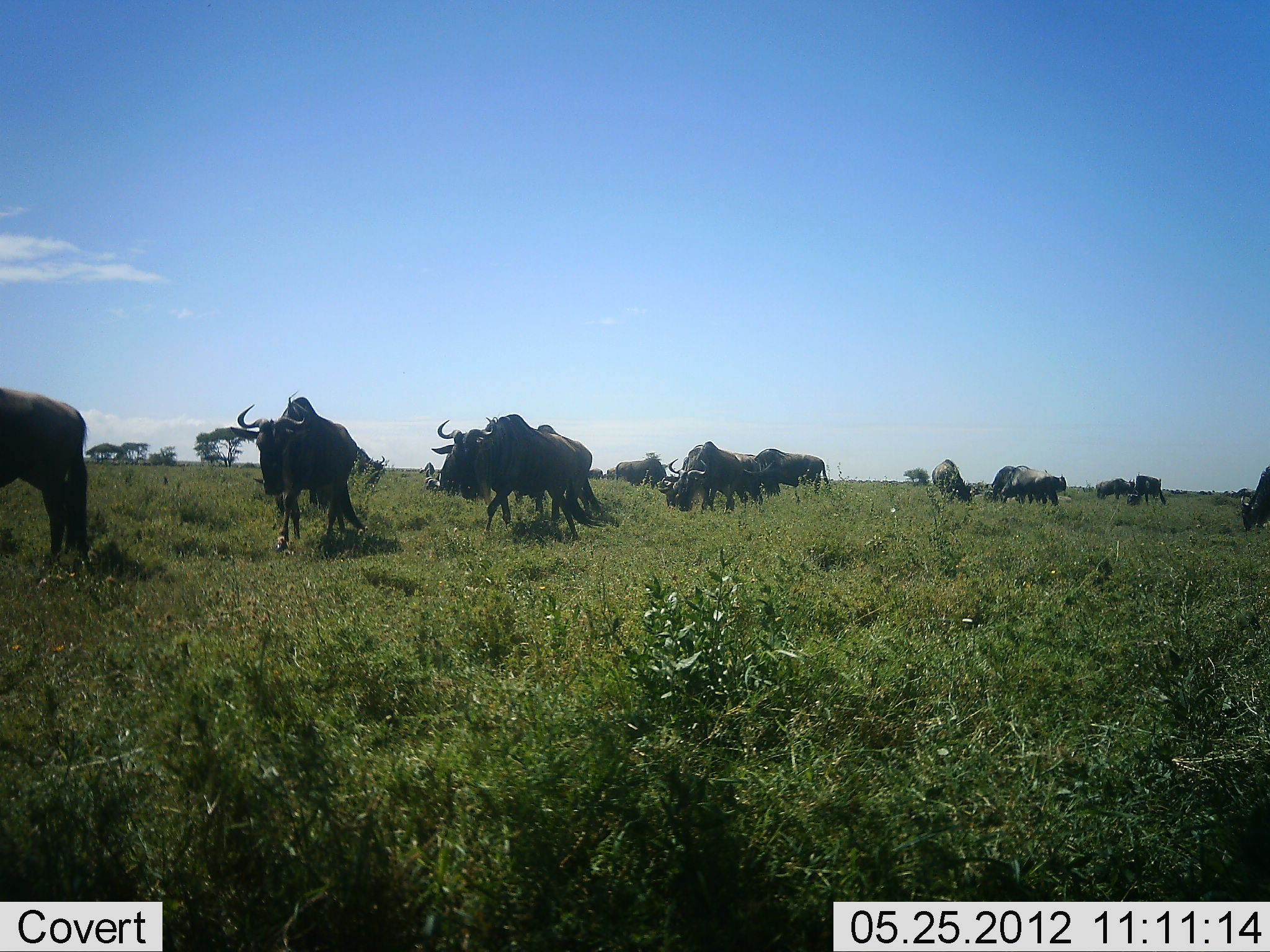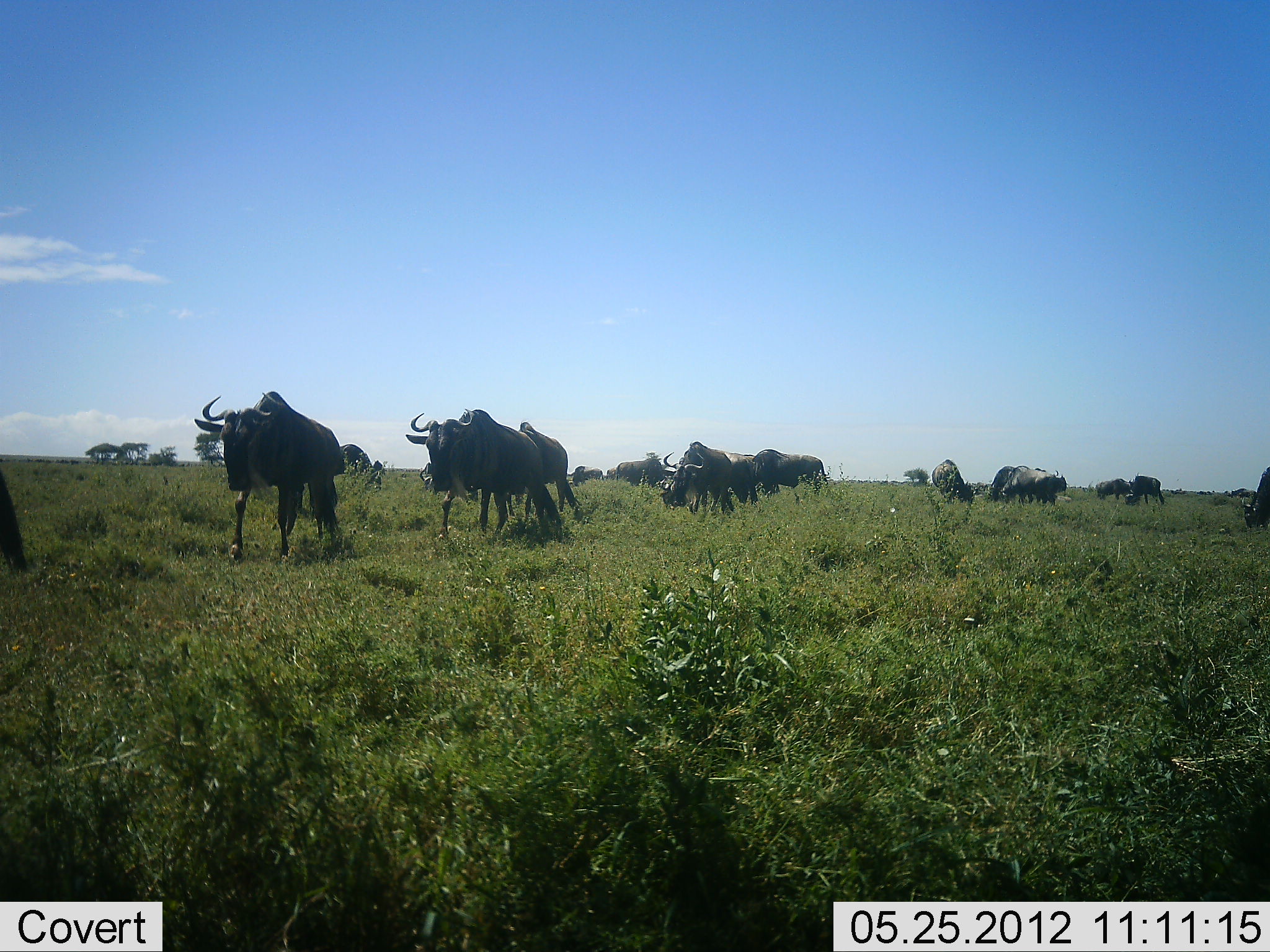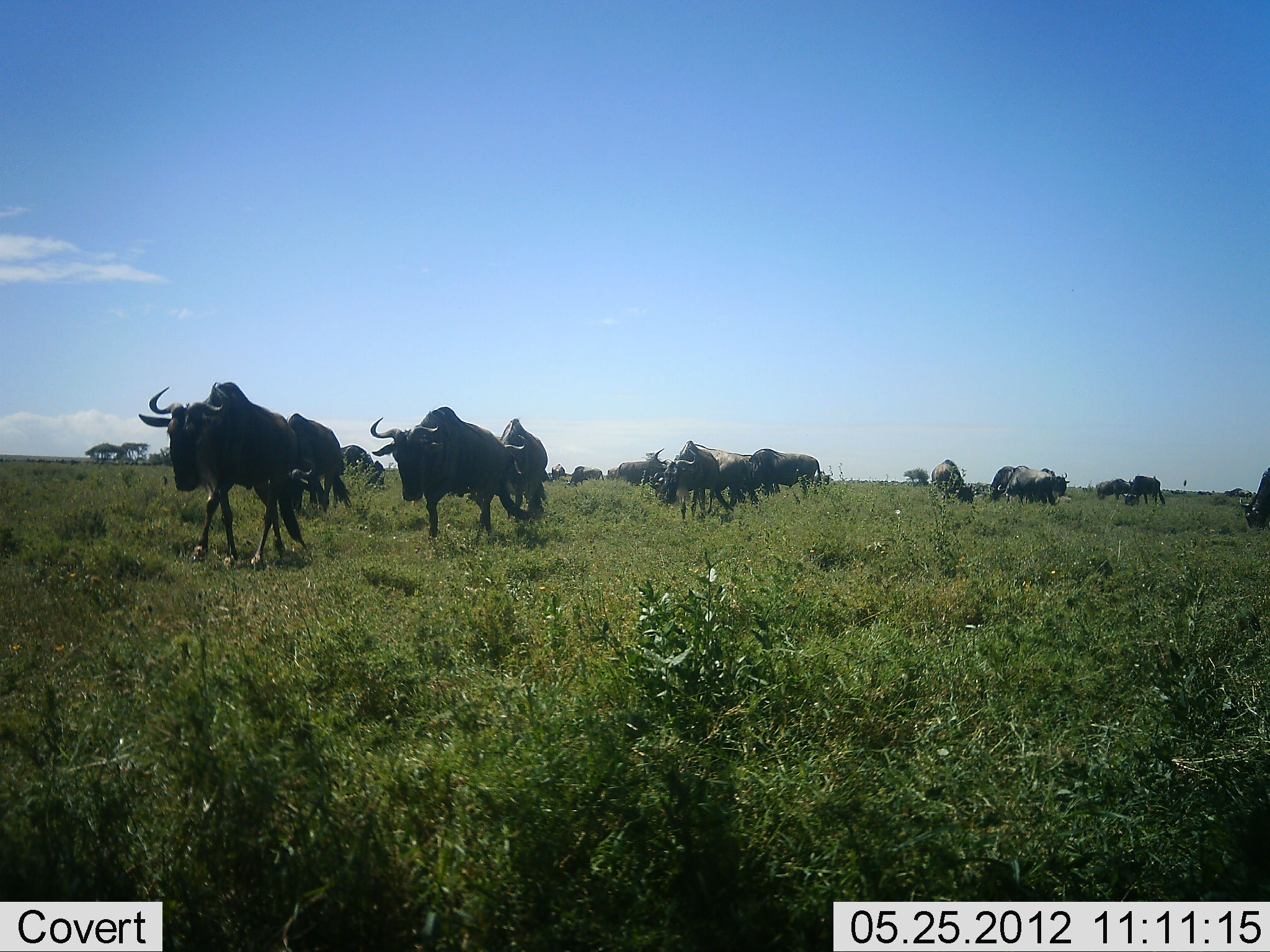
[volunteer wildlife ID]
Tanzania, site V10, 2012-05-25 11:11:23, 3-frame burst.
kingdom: Animalia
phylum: Chordata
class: Mammalia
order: Artiodactyla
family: Bovidae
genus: Connochaetes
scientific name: Connochaetes taurinus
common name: blue wildebeest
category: wildebeest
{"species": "wildebeest (blue wildebeest) (Connochaetes taurinus)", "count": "11-50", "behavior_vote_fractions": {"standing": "60%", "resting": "0%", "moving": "100%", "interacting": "0%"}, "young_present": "0%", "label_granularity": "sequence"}